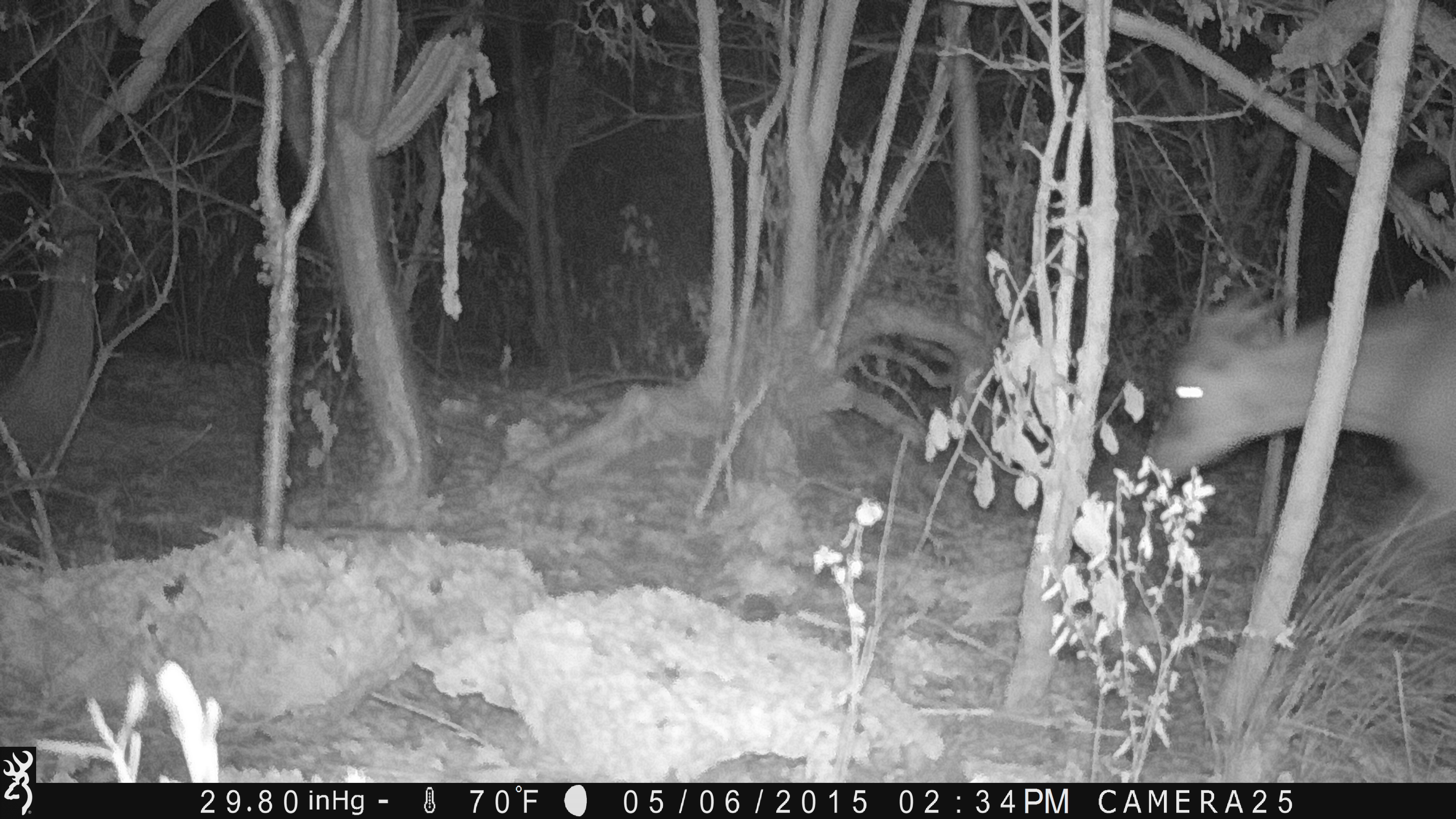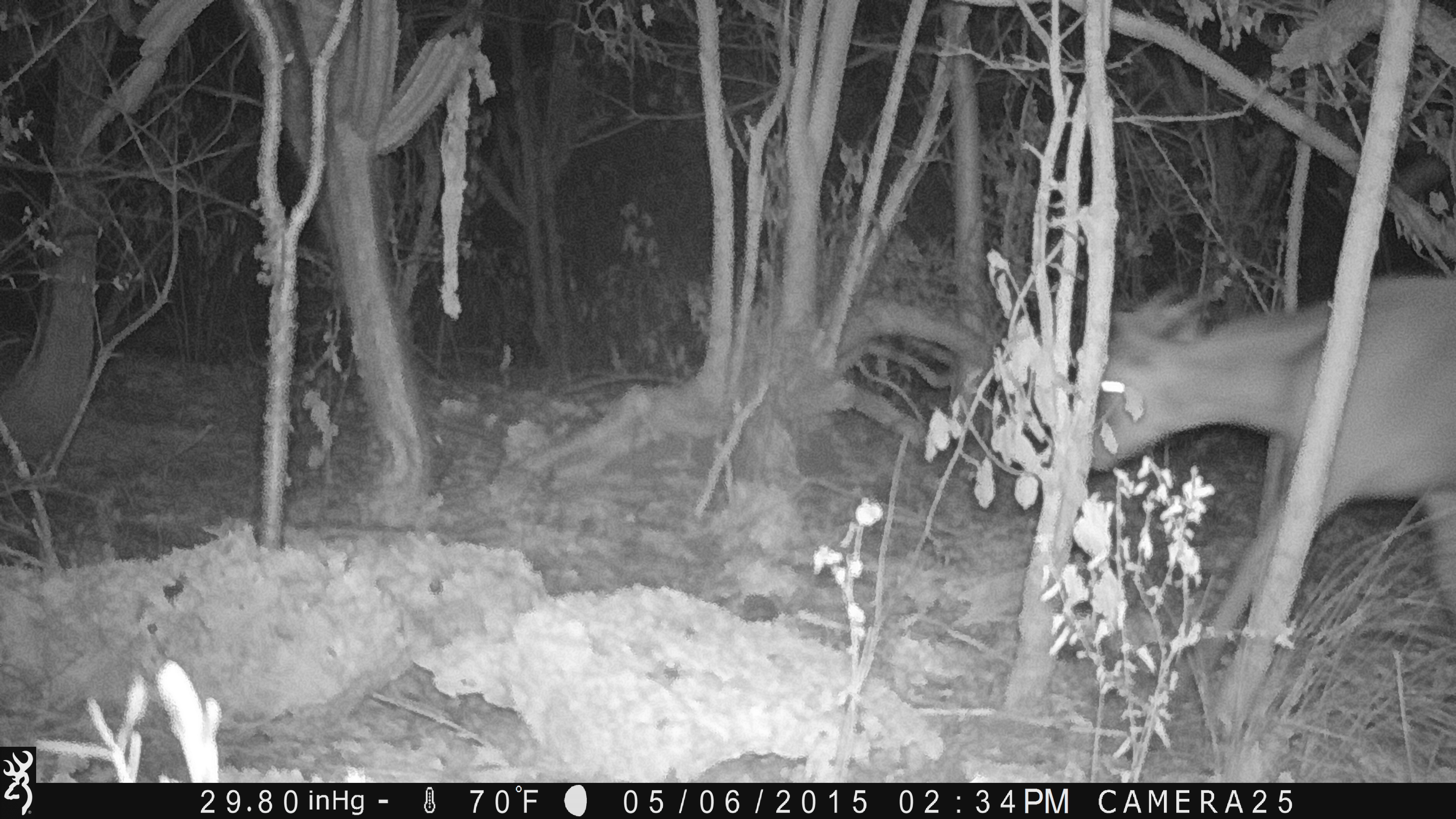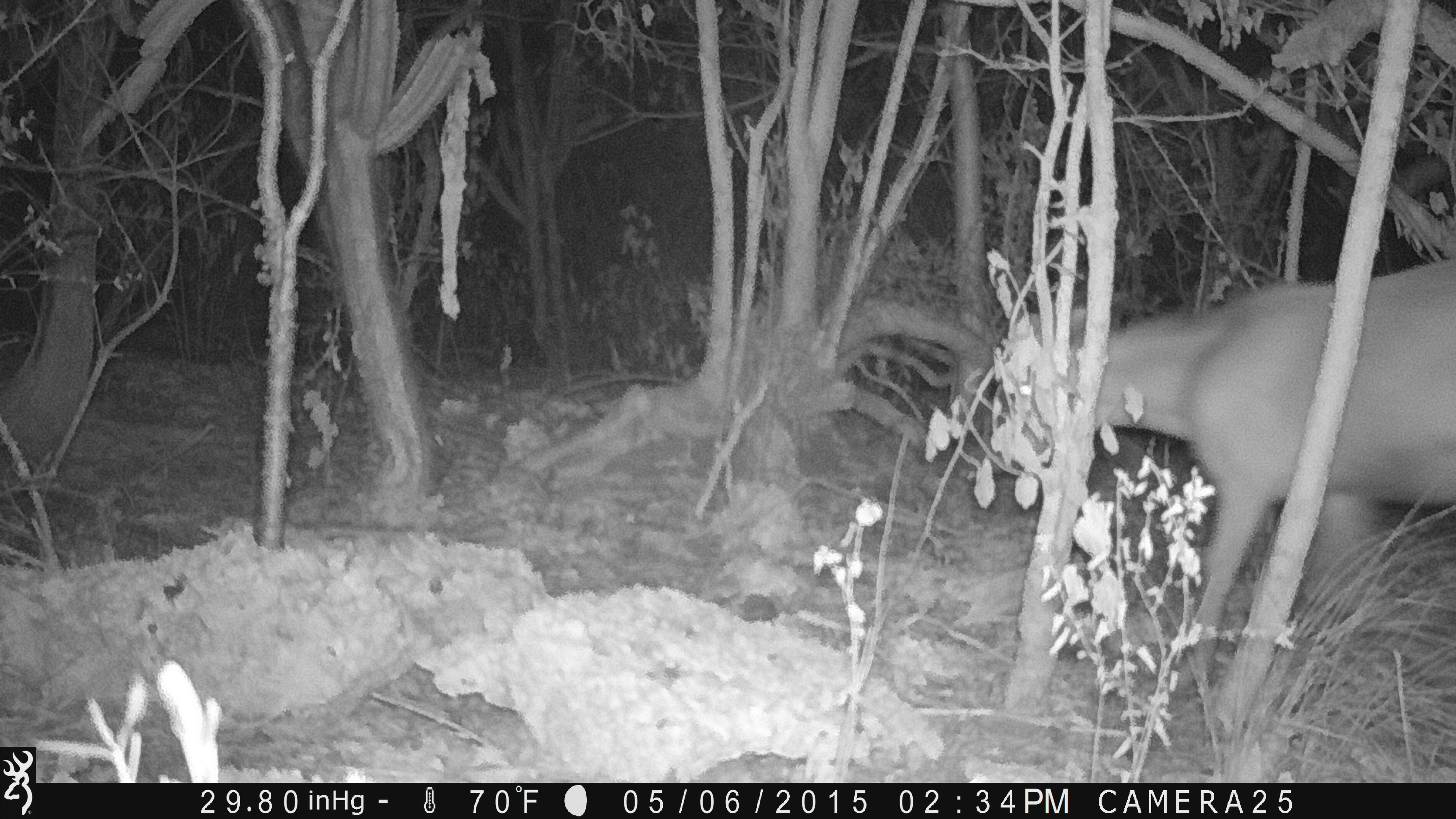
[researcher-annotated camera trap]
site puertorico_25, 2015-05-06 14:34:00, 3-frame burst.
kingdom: Animalia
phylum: Chordata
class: Mammalia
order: Artiodactyla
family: Bovidae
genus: Capra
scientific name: Capra hircus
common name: goat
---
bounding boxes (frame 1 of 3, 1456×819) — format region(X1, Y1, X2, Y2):
goat: region(1142, 284, 1454, 641)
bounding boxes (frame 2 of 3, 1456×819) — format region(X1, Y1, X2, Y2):
goat: region(1077, 274, 1454, 730)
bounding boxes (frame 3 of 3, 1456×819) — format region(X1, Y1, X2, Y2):
goat: region(960, 248, 1456, 696)